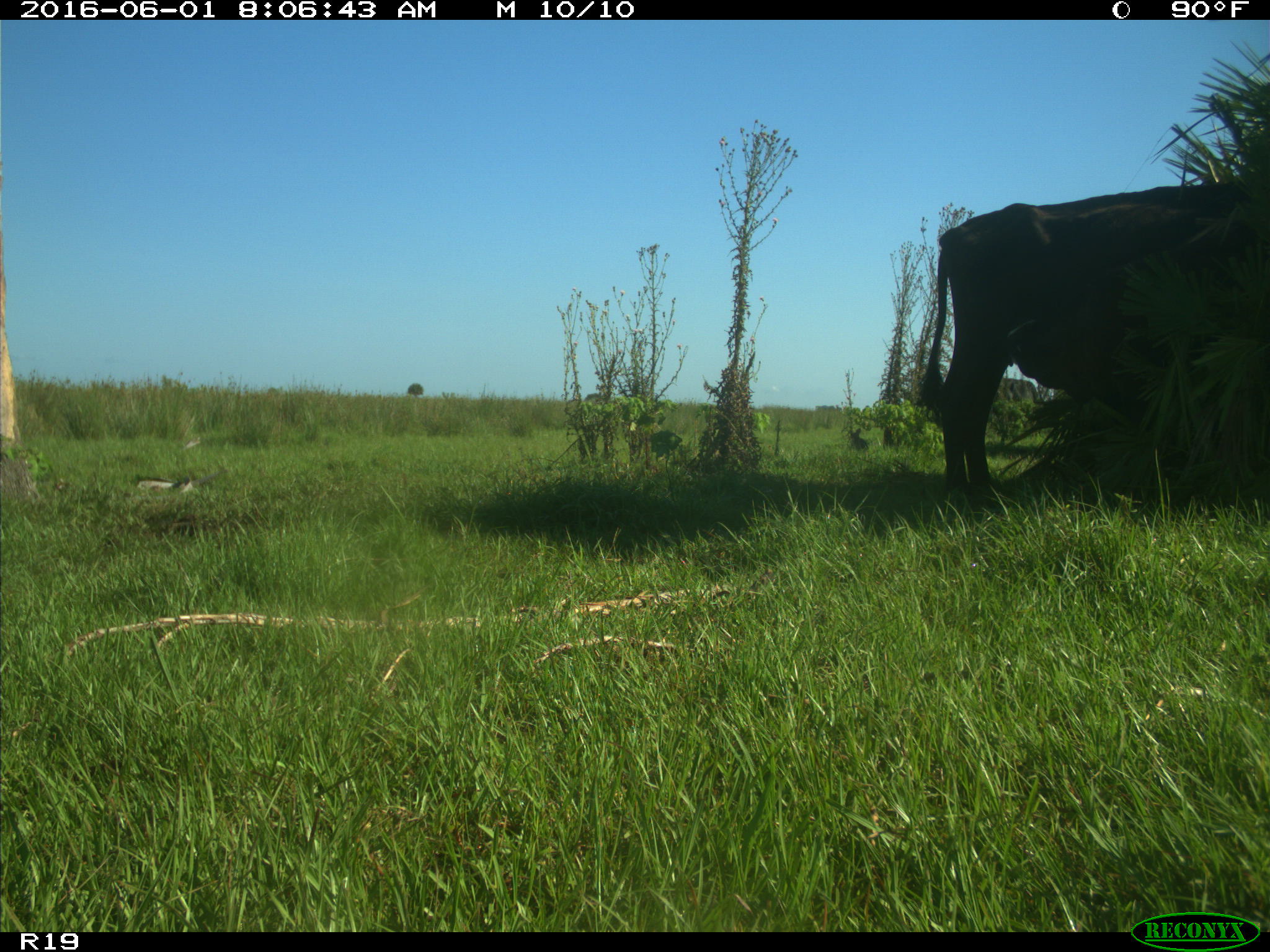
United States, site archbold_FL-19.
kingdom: Animalia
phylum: Chordata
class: Mammalia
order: Artiodactyla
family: Bovidae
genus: Bos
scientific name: Bos taurus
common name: domestic cow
Bos taurus (domestic cow).